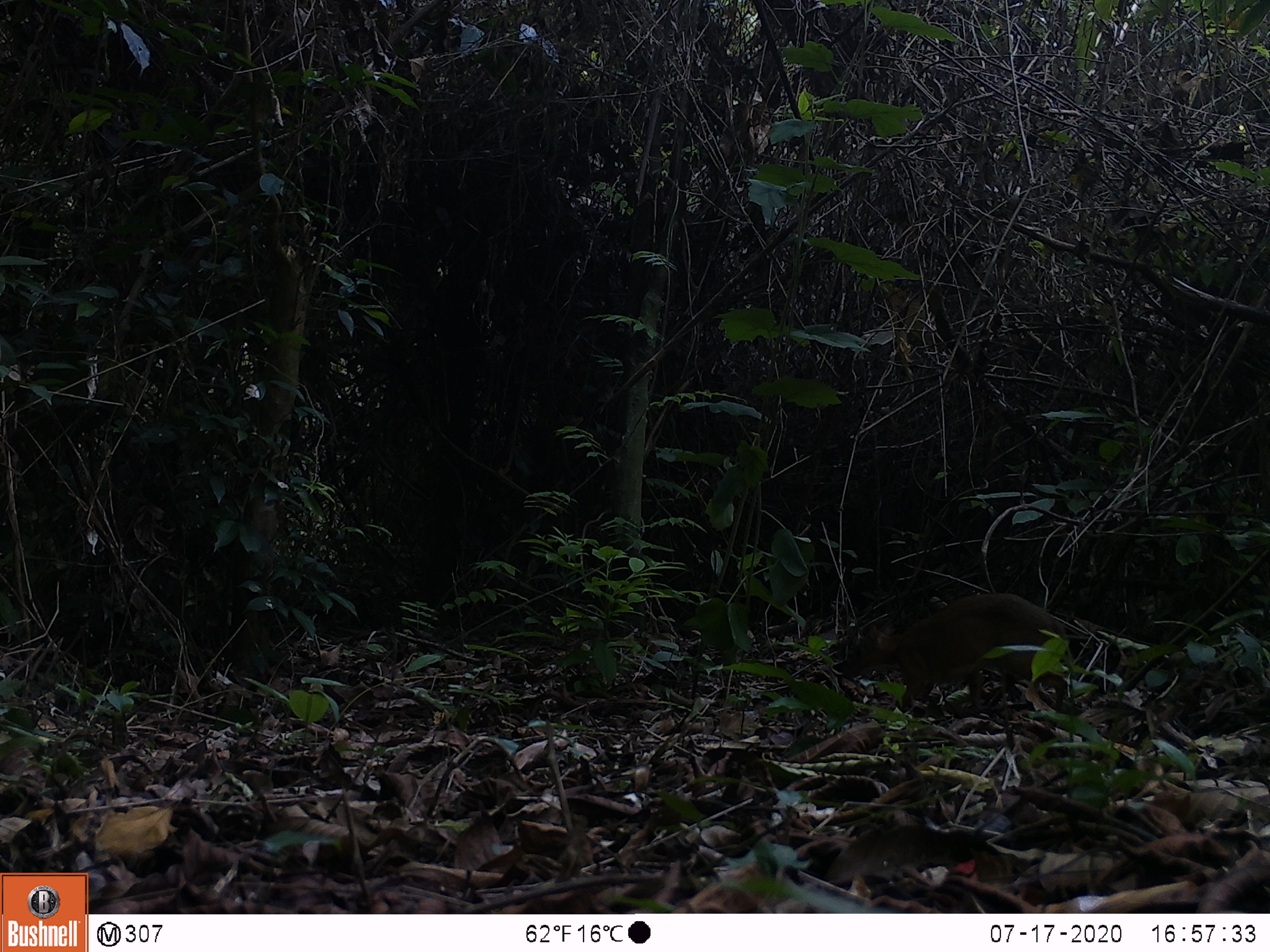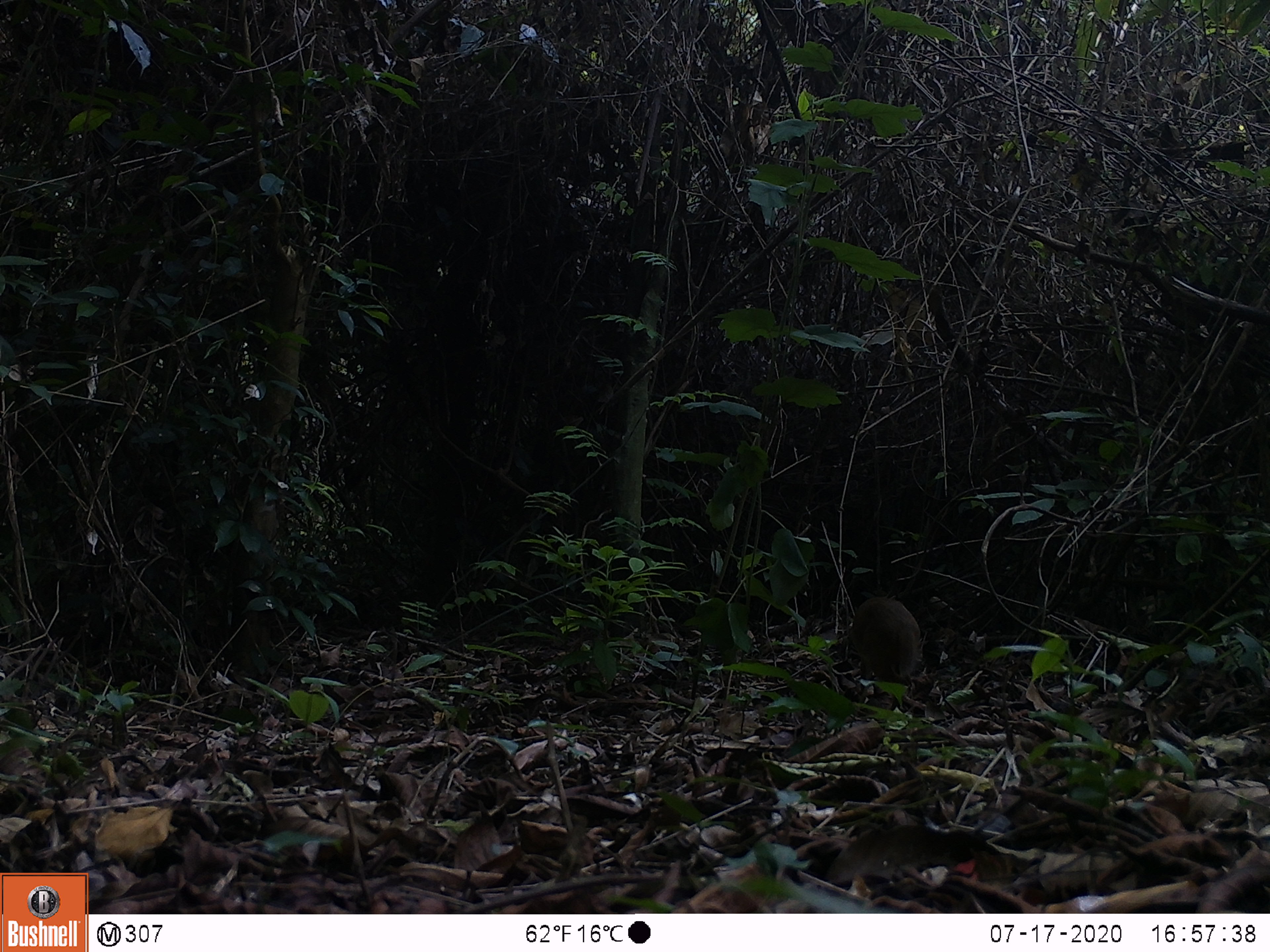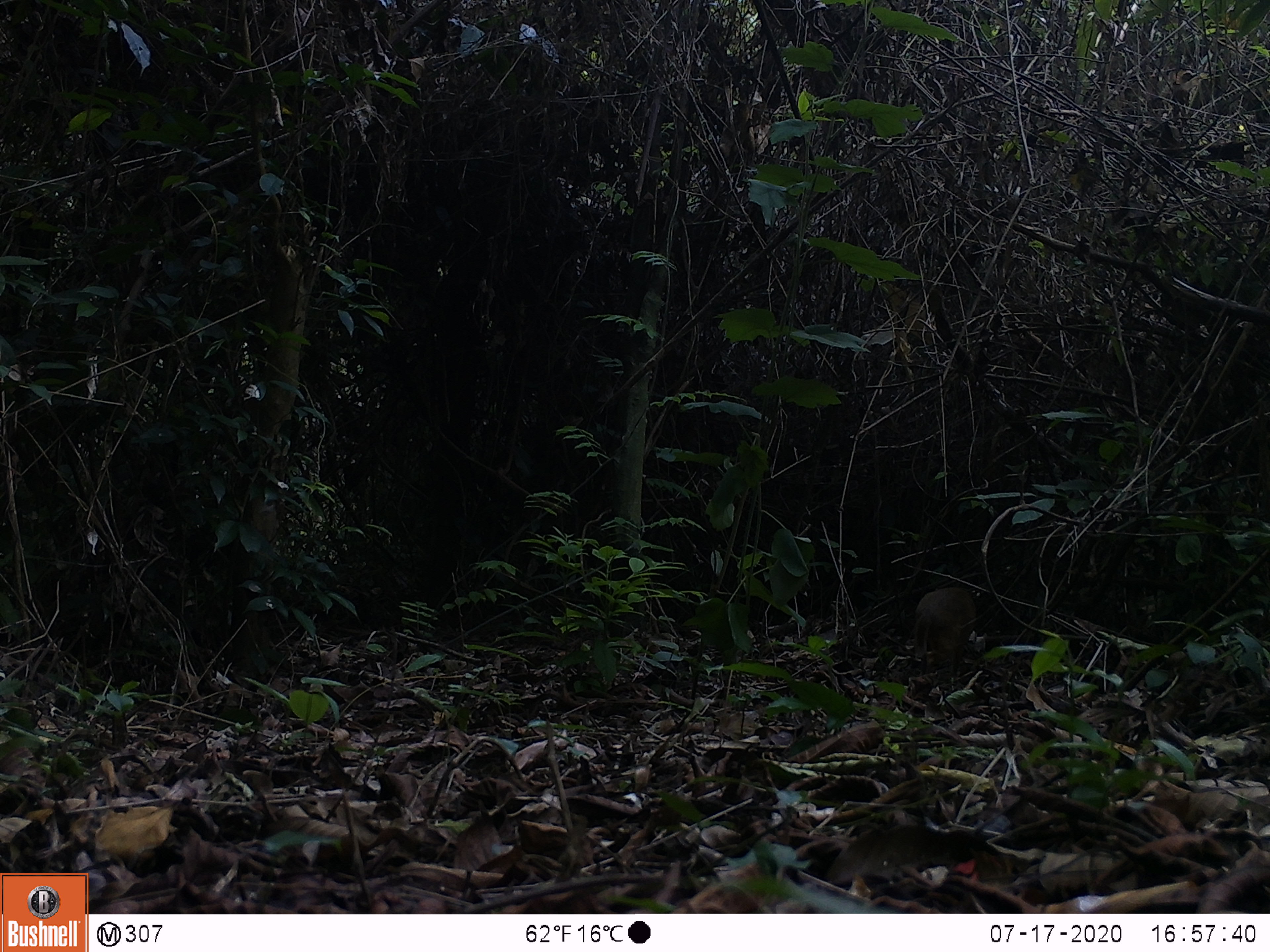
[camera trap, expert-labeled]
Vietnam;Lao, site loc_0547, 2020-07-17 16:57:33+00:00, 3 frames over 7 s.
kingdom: Animalia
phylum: Chordata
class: Mammalia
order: Artiodactyla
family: Tragulidae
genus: Moschiola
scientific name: Moschiola meminna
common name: chevrotain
Chevrotain (Moschiola meminna). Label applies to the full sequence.